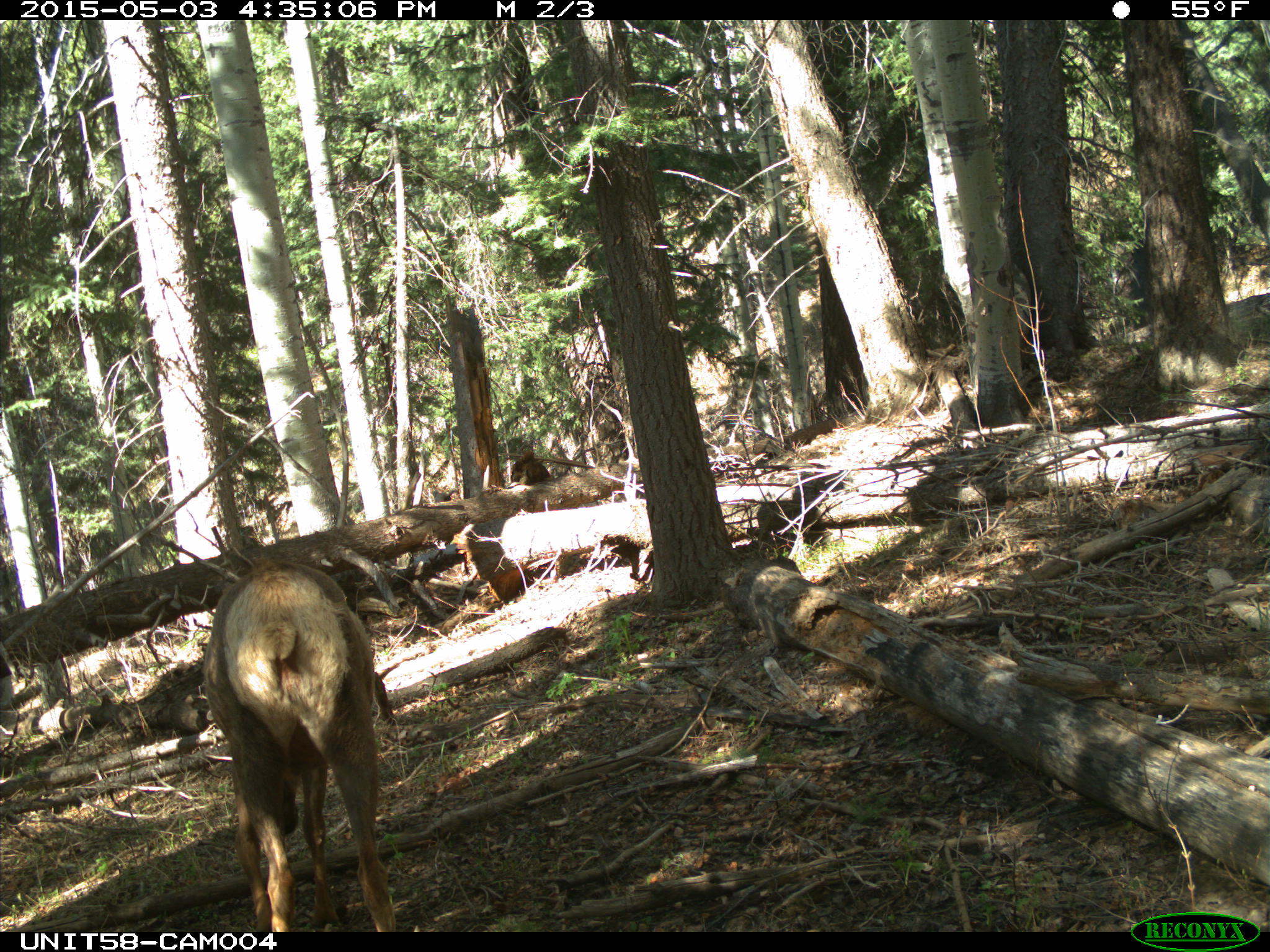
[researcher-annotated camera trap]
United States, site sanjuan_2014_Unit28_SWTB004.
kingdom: Animalia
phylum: Chordata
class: Mammalia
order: Artiodactyla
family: Cervidae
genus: Cervus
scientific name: Cervus elaphus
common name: red deer